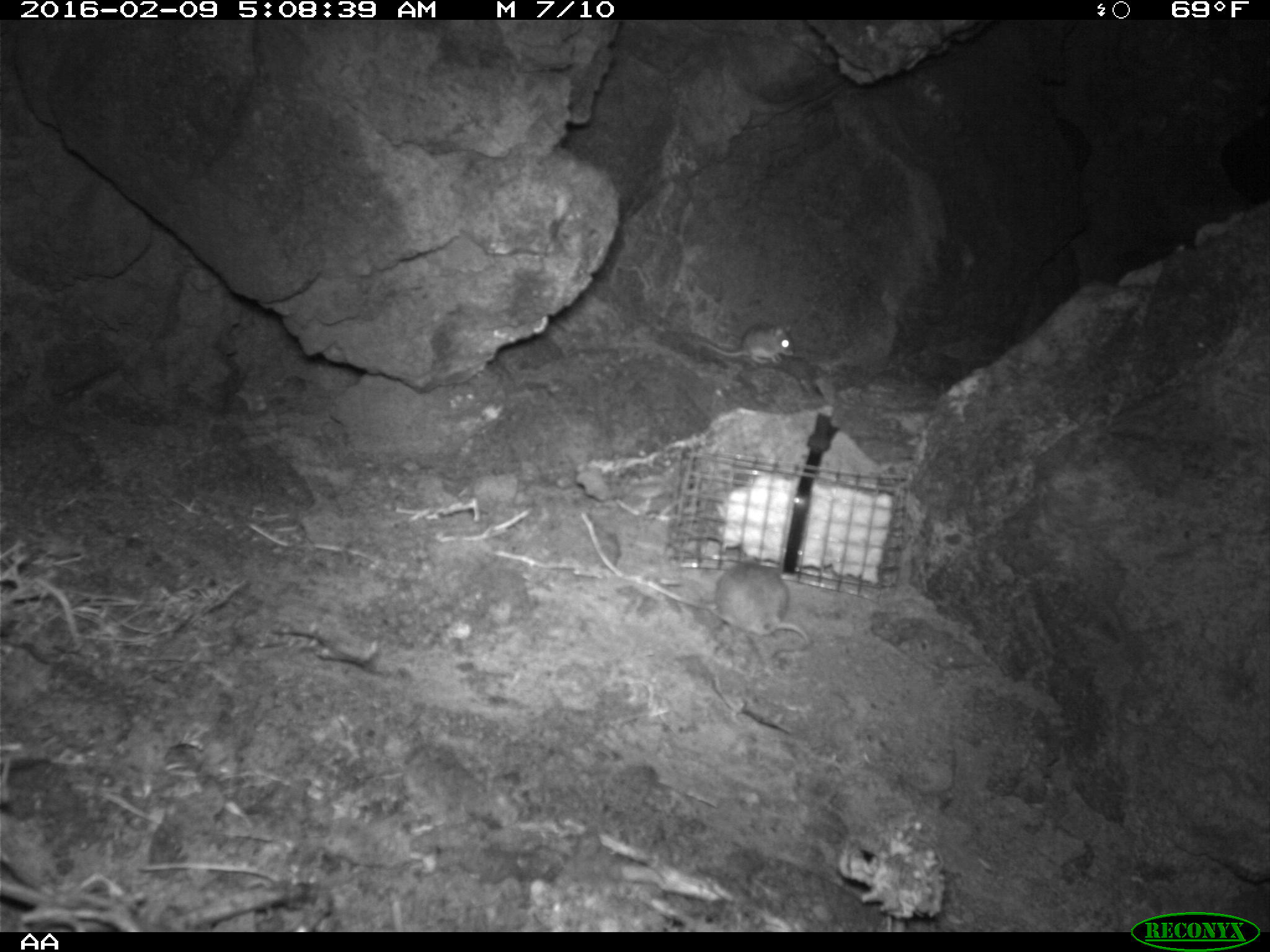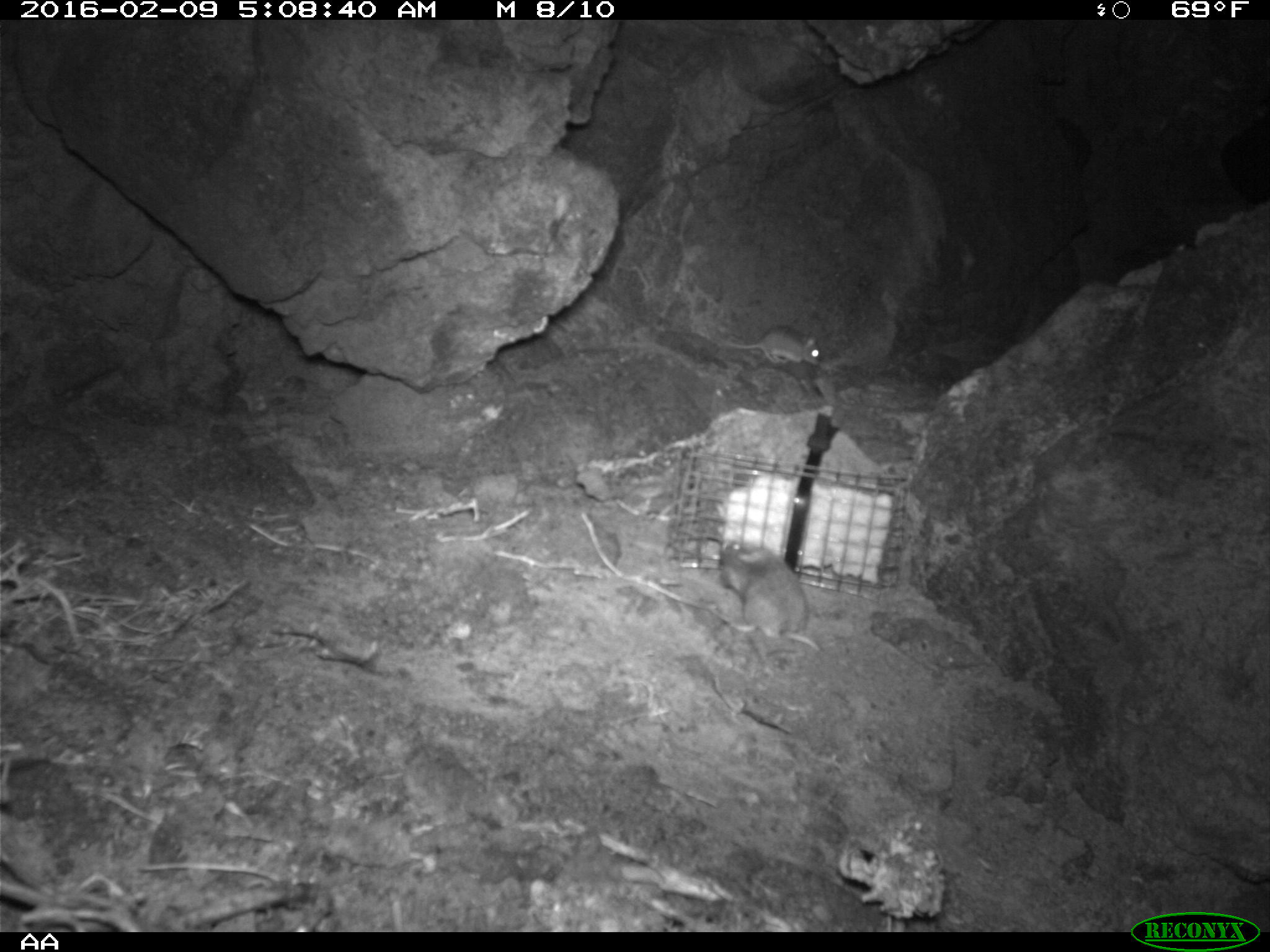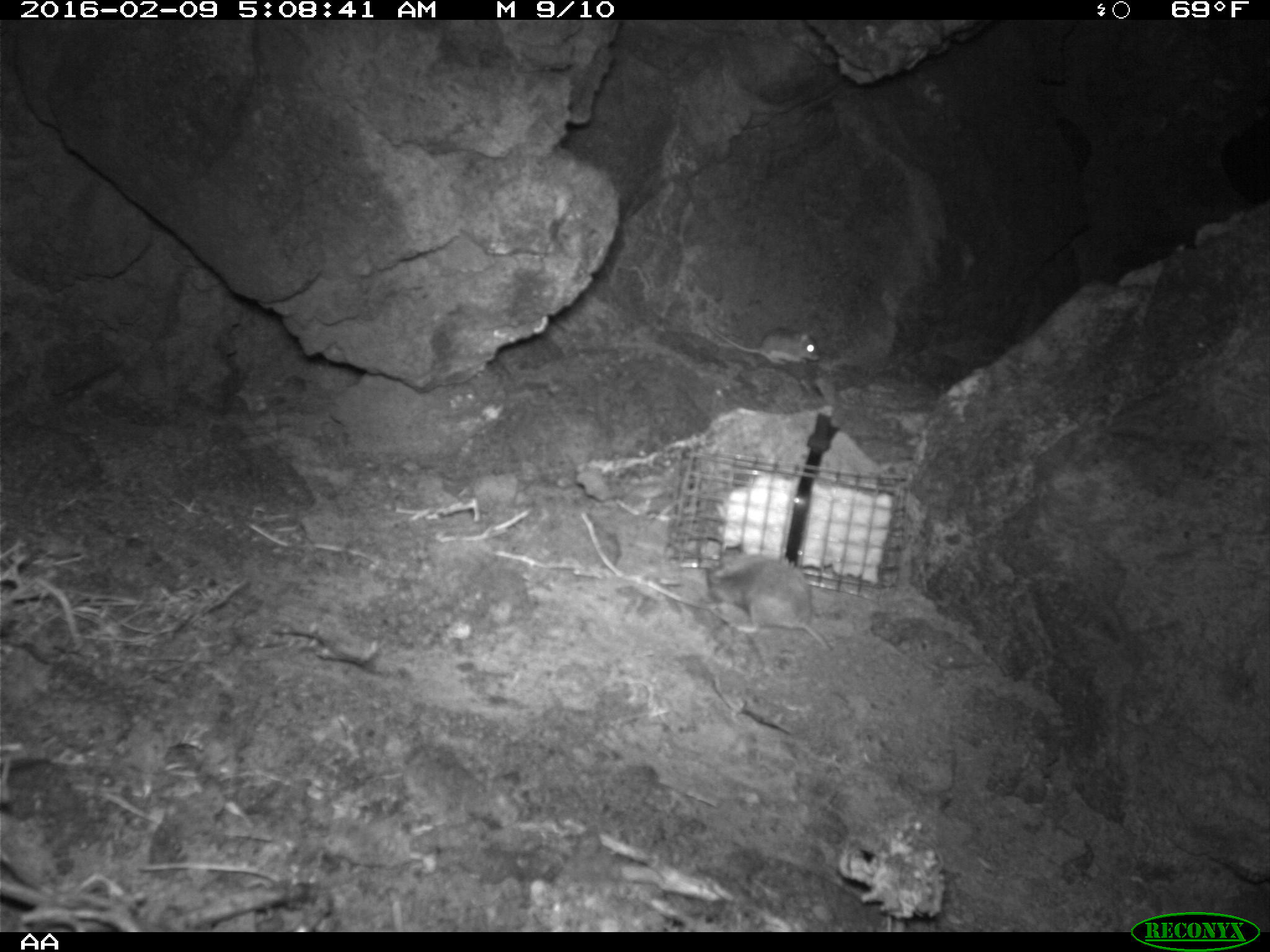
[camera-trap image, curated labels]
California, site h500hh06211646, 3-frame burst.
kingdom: Animalia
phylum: Chordata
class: Mammalia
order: Rodentia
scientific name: Rodentia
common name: rodent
Rodent (Rodentia).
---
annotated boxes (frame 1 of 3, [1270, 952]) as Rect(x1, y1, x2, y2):
rodent: Rect(714, 555, 810, 658); Rect(701, 320, 794, 364)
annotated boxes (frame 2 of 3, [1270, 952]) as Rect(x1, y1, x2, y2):
rodent: Rect(718, 539, 822, 651); Rect(722, 325, 819, 368)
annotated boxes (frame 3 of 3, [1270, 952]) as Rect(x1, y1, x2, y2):
rodent: Rect(707, 545, 835, 652); Rect(701, 318, 820, 368)